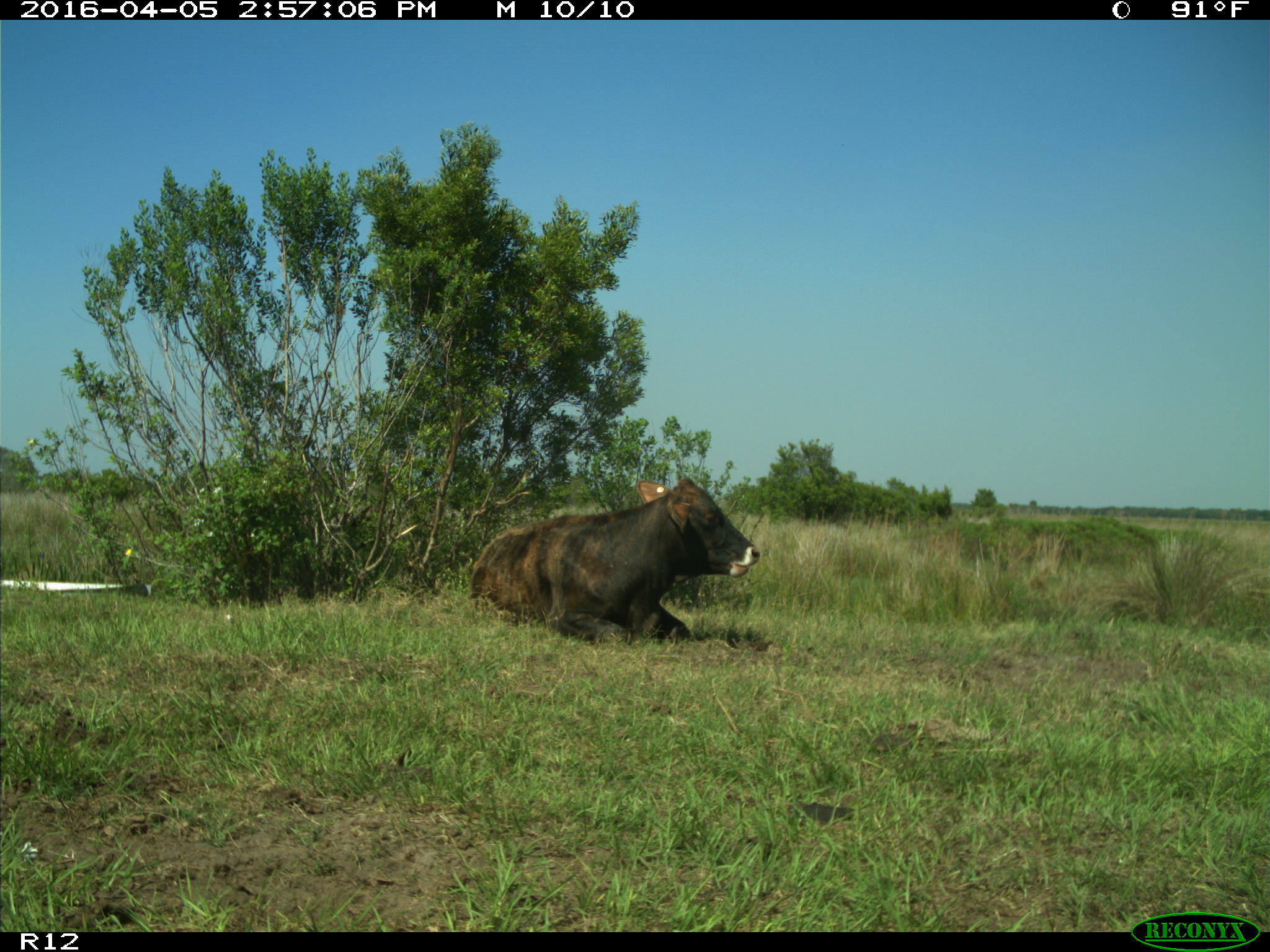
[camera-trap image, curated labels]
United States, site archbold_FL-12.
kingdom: Animalia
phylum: Chordata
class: Mammalia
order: Artiodactyla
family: Bovidae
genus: Bos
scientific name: Bos taurus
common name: domestic cow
Bos taurus (domestic cow).